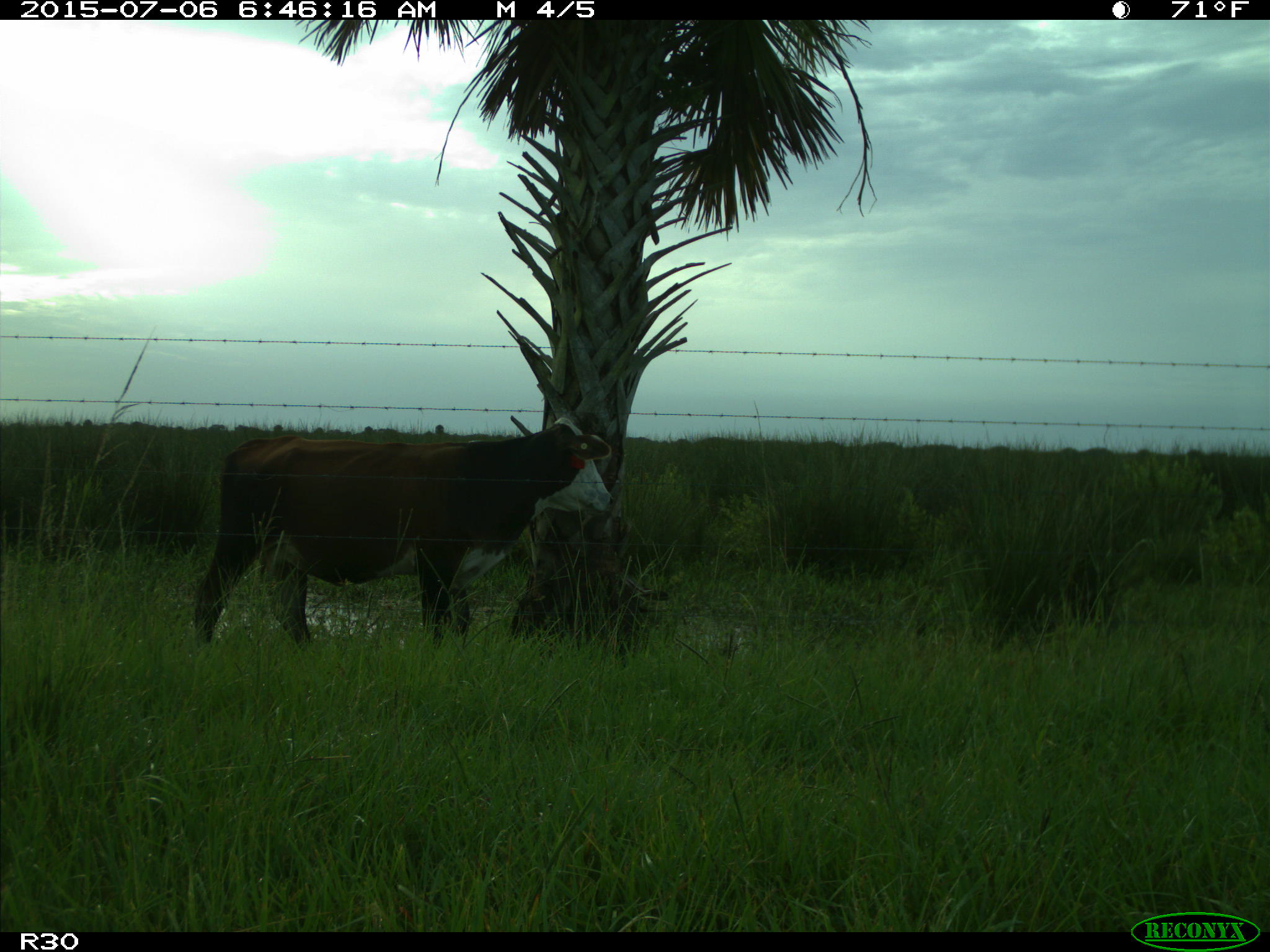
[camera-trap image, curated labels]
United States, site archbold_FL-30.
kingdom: Animalia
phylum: Chordata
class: Mammalia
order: Artiodactyla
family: Bovidae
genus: Bos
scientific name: Bos taurus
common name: domestic cow